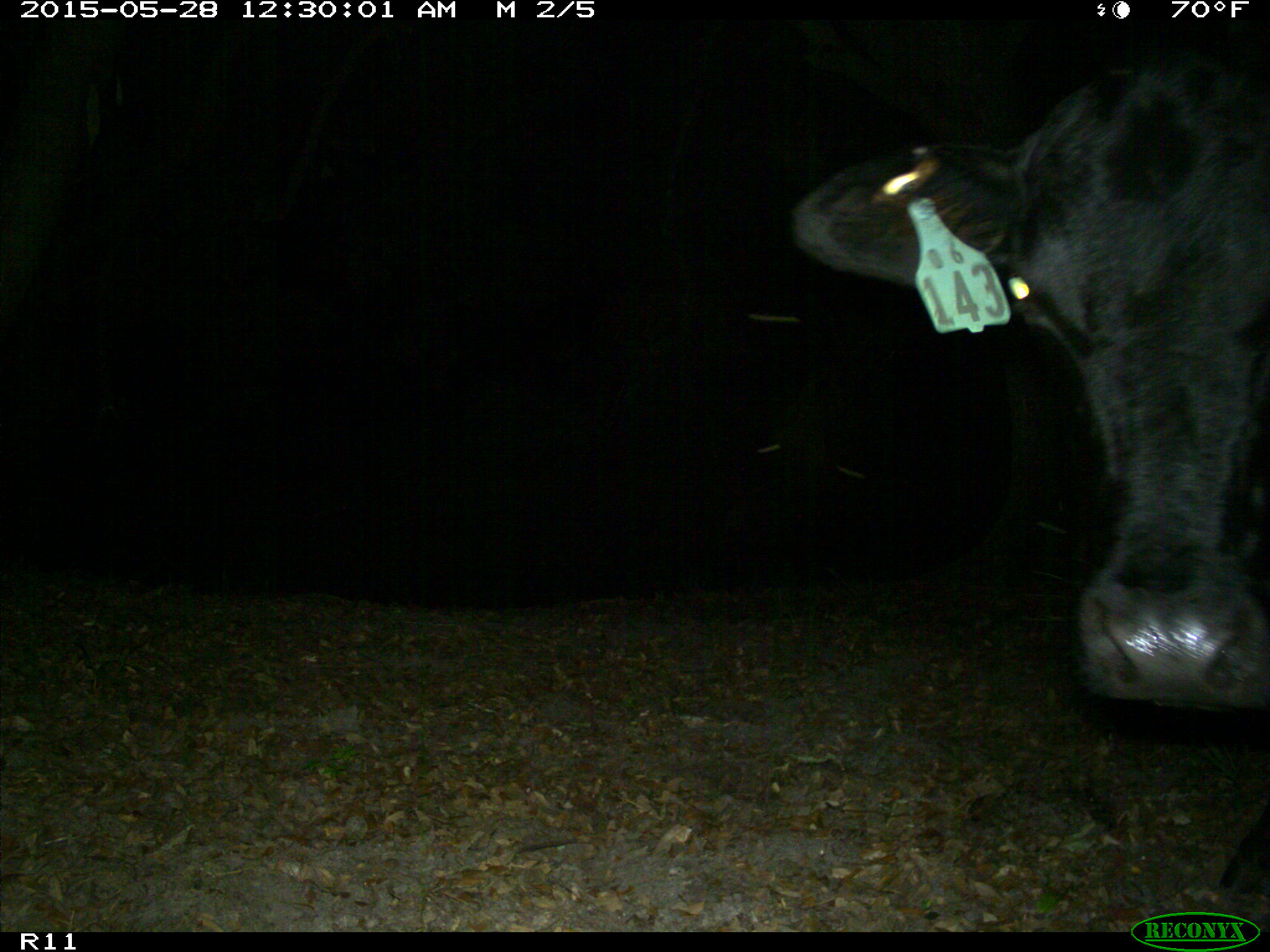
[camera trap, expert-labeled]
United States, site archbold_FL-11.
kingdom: Animalia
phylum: Chordata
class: Mammalia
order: Artiodactyla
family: Bovidae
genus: Bos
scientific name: Bos taurus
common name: domestic cow